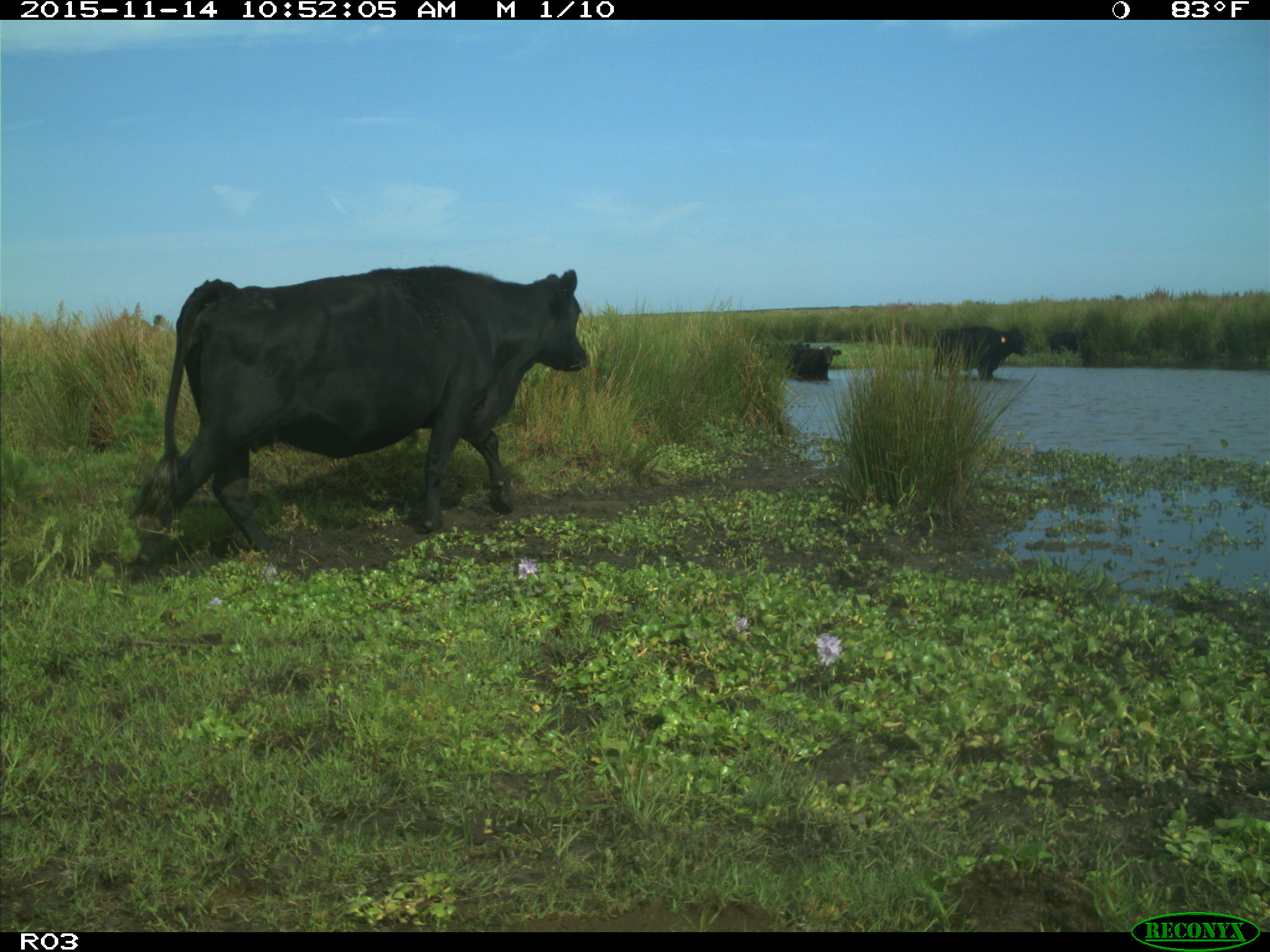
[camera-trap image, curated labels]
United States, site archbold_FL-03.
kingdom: Animalia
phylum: Chordata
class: Mammalia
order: Artiodactyla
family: Bovidae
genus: Bos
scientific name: Bos taurus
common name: domestic cow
Bos taurus (domestic cow).